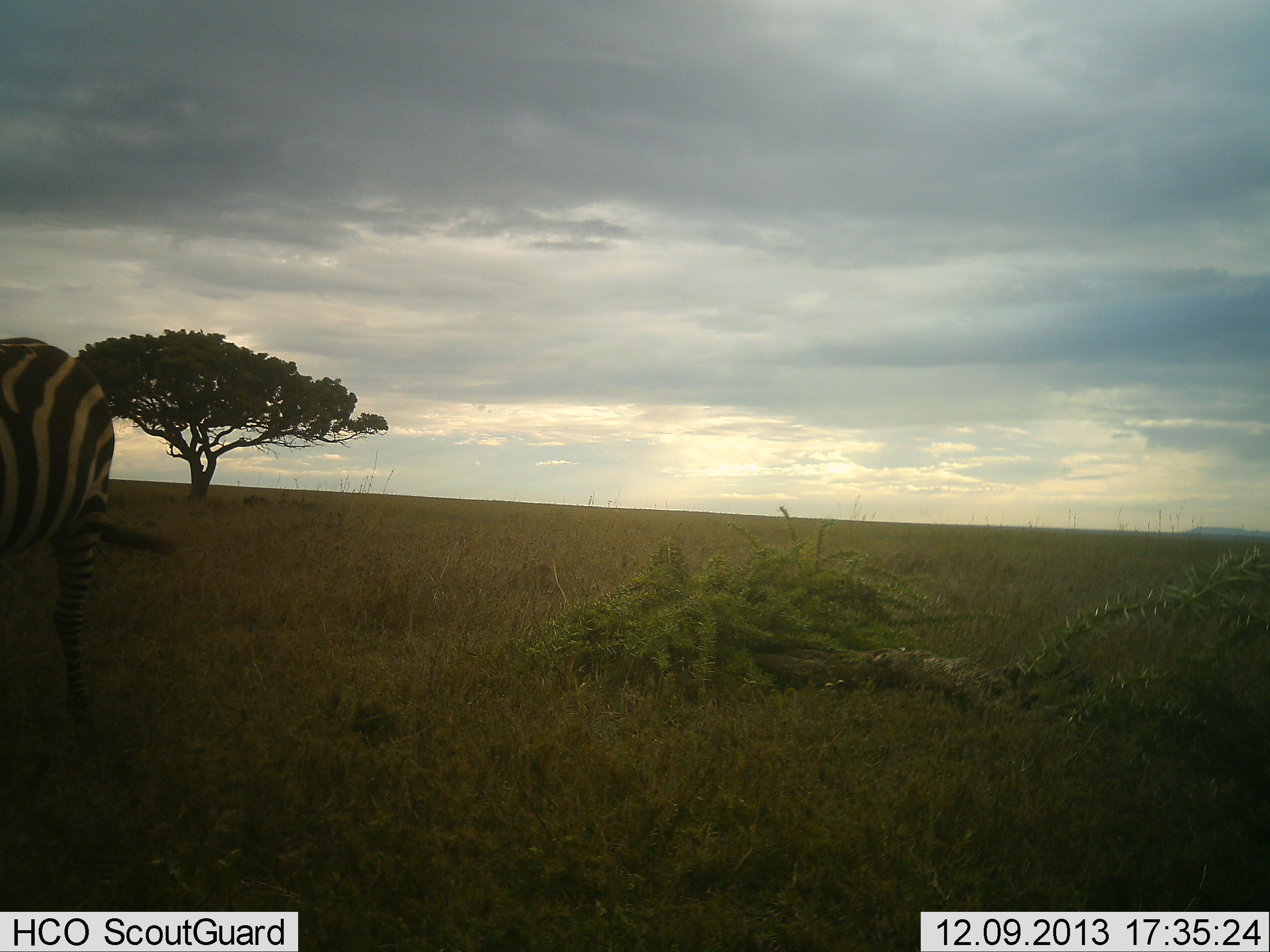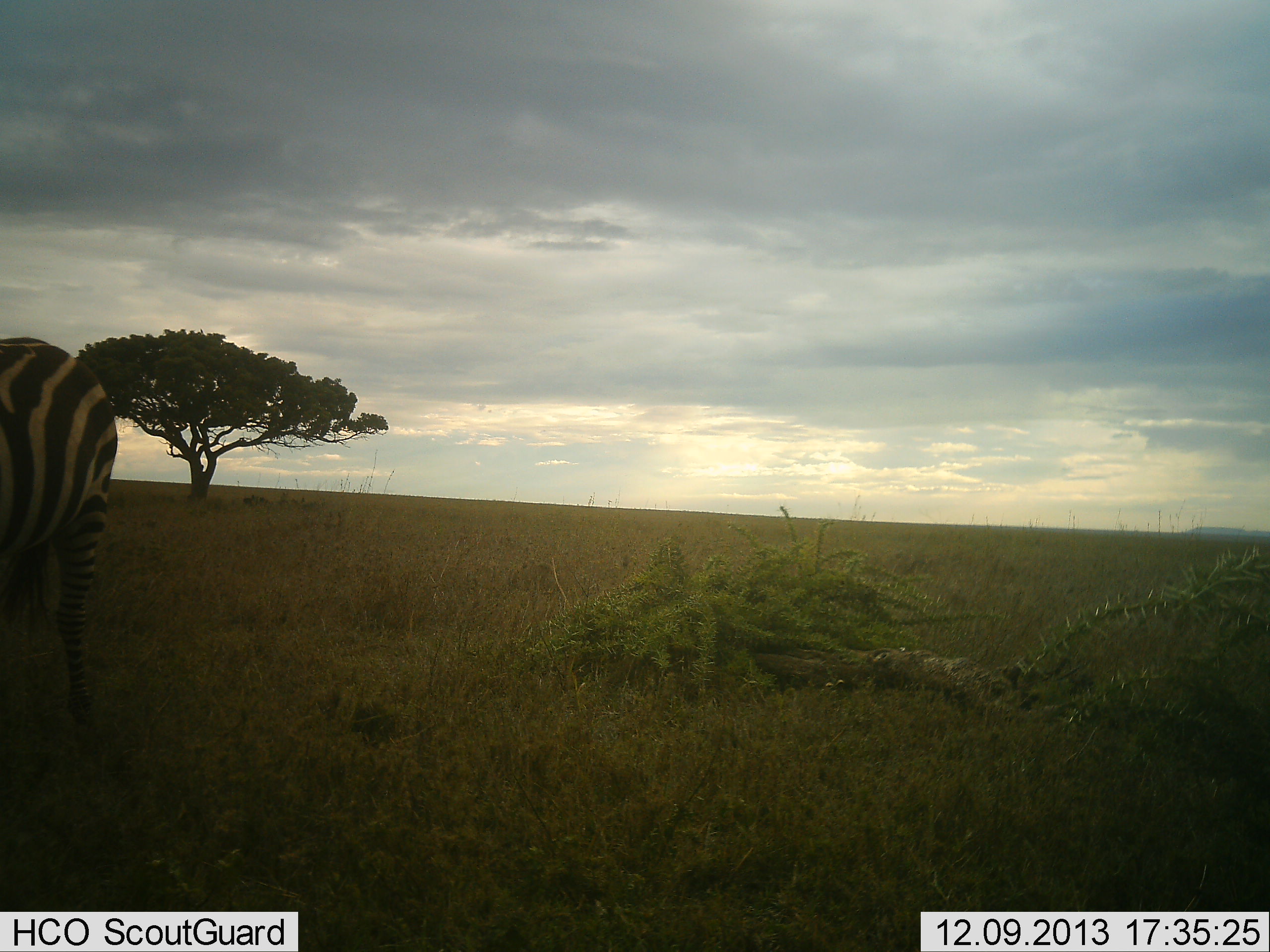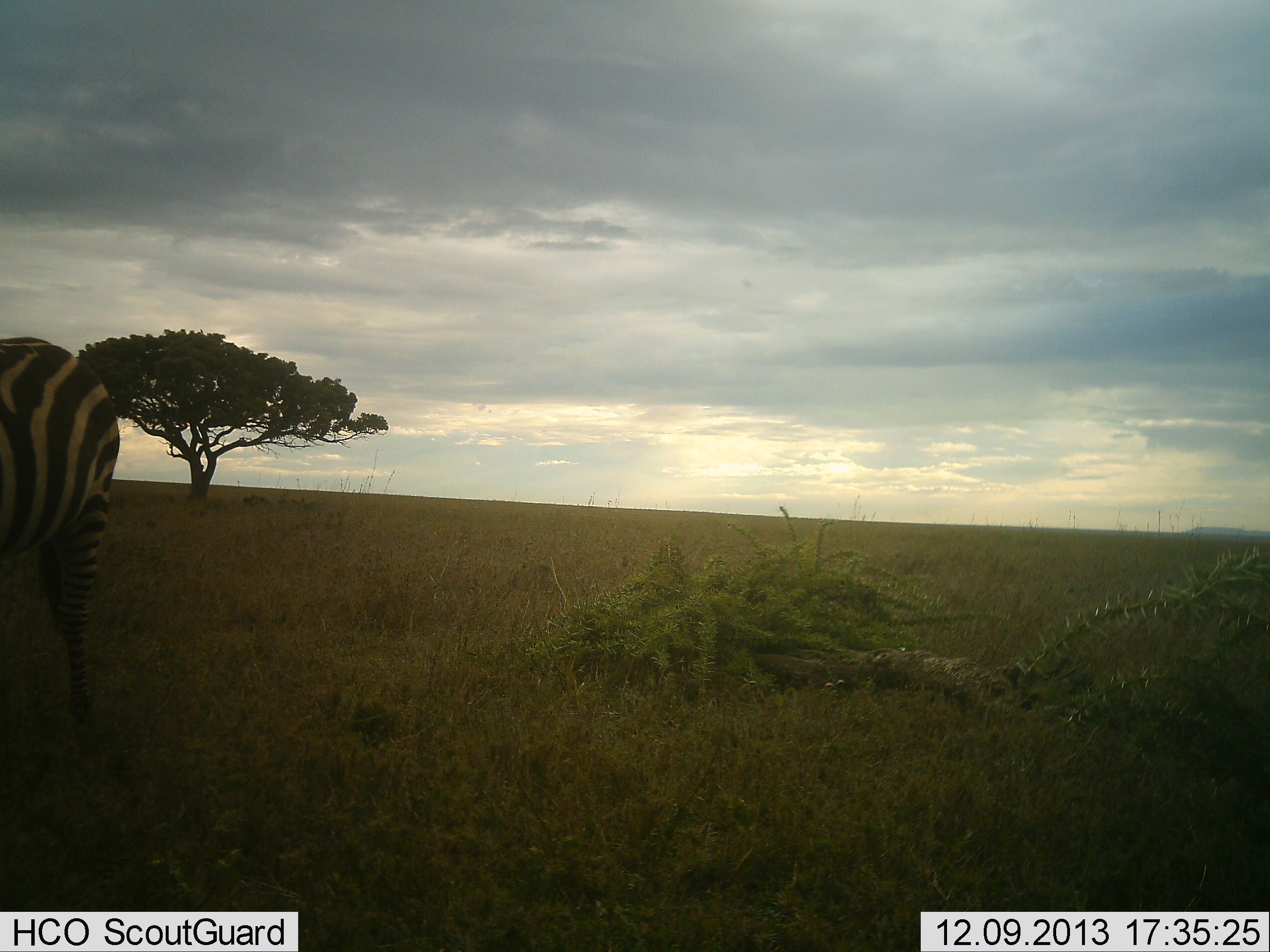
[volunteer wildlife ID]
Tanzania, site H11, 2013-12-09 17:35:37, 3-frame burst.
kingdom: Animalia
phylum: Chordata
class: Mammalia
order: Perissodactyla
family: Equidae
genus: Equus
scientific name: Equus quagga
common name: plains zebra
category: zebra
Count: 1.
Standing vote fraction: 87%.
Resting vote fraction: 0%.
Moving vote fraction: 2%.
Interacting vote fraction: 0%.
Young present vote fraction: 0%.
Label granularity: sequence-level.